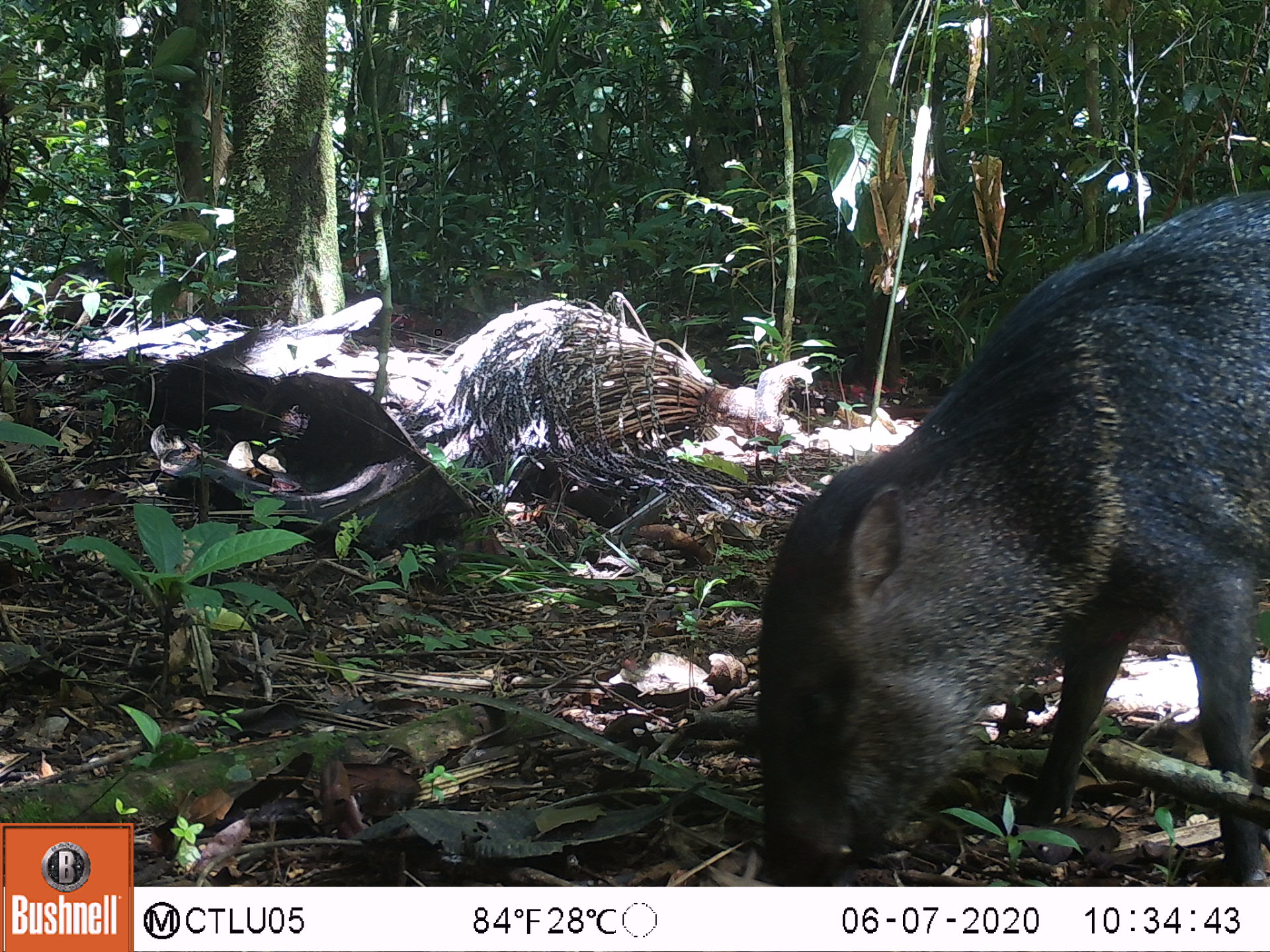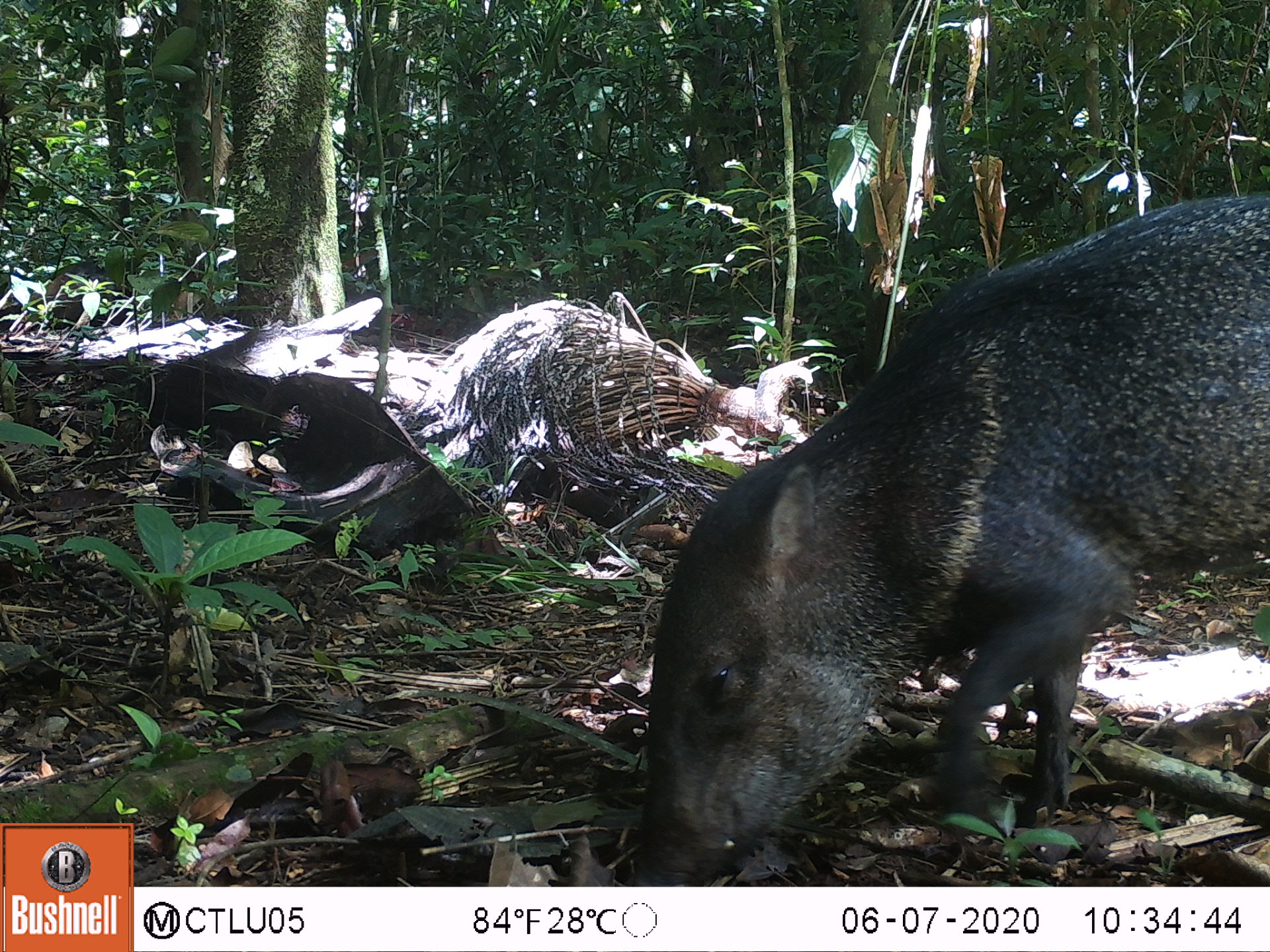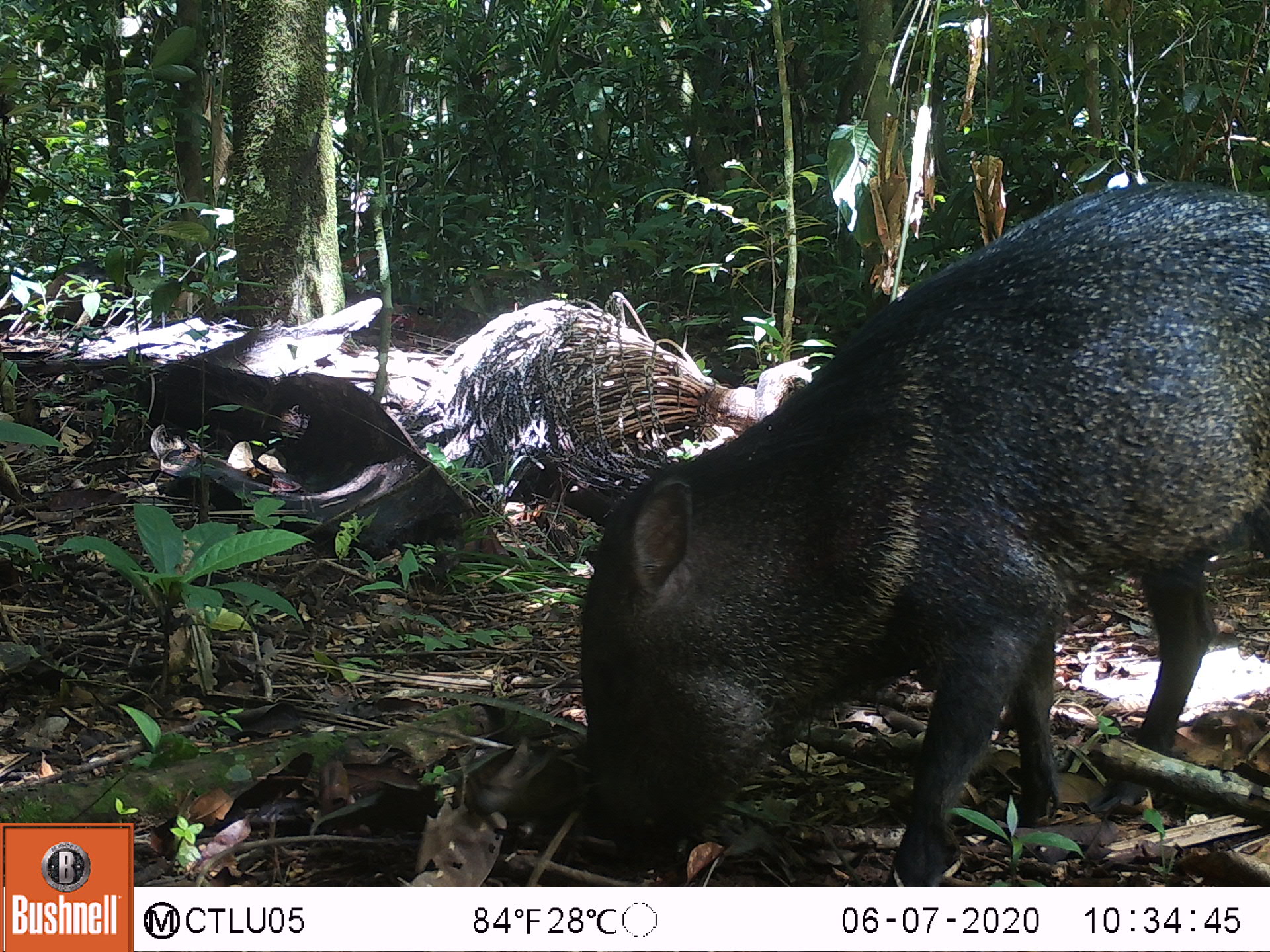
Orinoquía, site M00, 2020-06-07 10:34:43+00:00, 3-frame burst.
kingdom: Animalia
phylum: Chordata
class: Mammalia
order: Artiodactyla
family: Tayassuidae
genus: Pecari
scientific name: Pecari tajacu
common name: collared peccary